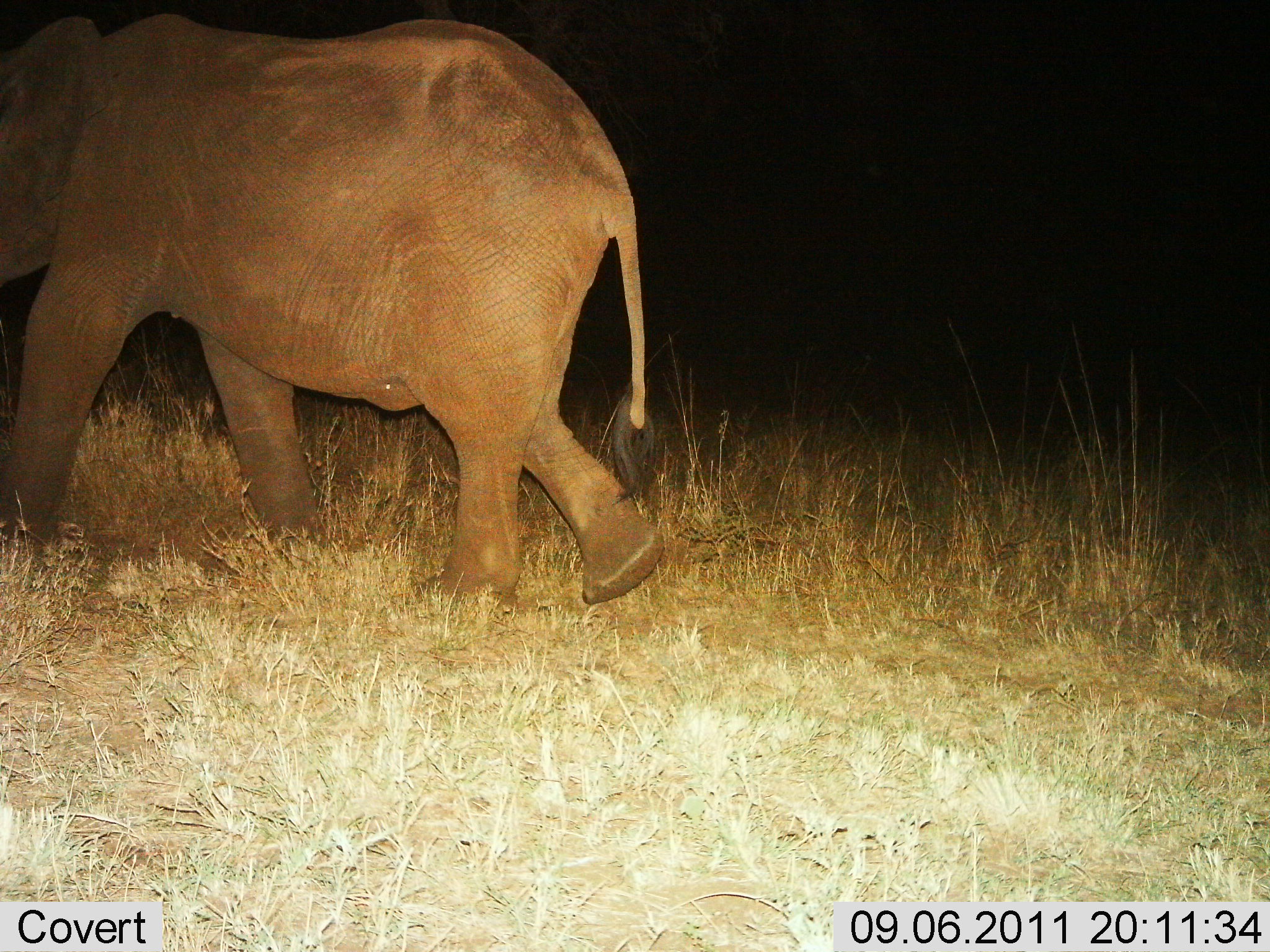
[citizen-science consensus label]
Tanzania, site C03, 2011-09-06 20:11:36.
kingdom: Animalia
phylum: Chordata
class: Mammalia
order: Proboscidea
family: Elephantidae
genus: Loxodonta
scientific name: Loxodonta africana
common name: african bush elephant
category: elephant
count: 1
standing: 0%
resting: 0%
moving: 100%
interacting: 0%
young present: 0%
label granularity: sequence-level